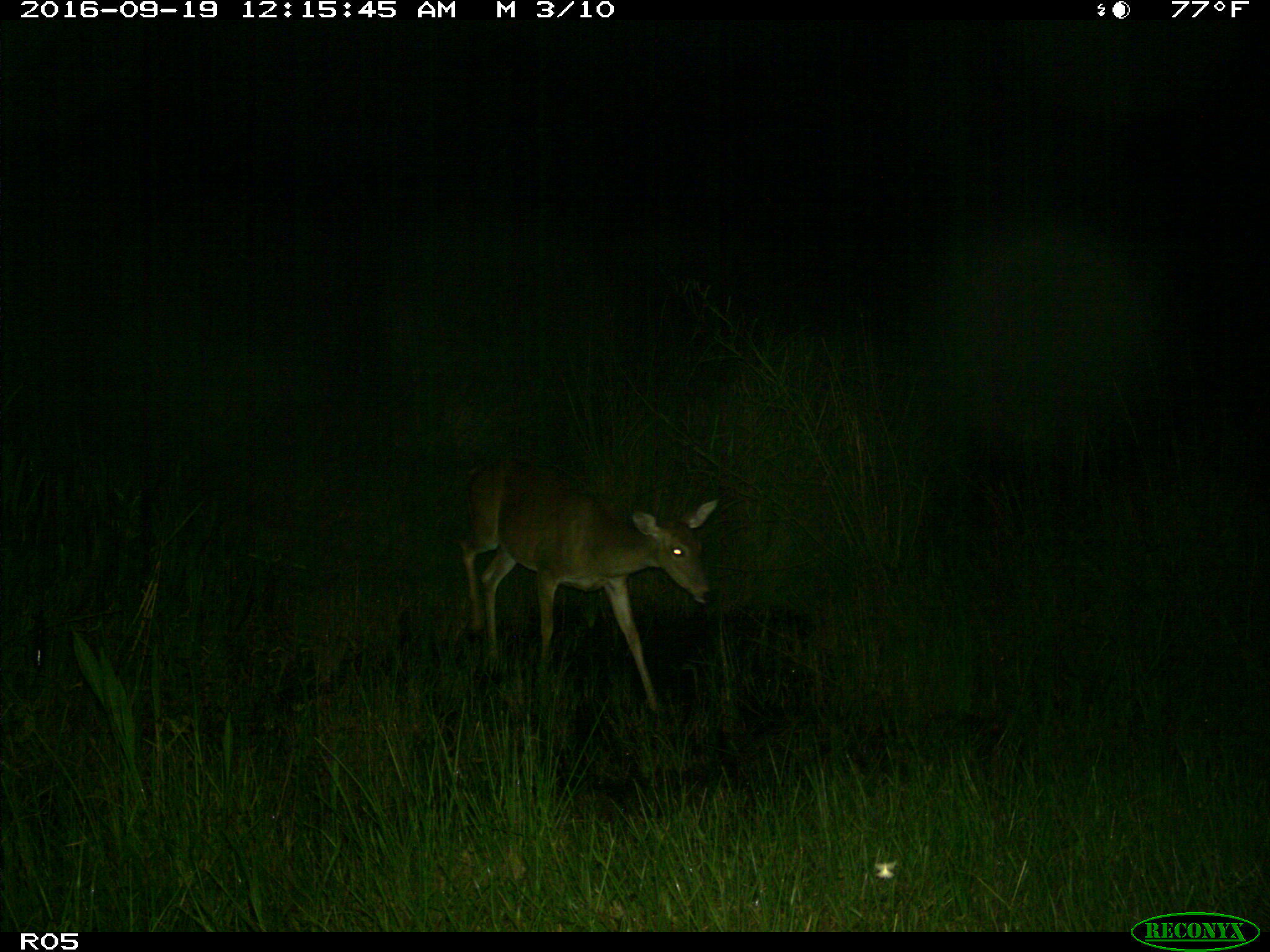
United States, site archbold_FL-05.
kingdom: Animalia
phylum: Chordata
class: Mammalia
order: Artiodactyla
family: Cervidae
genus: Odocoileus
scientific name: Odocoileus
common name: deer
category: unidentified deer